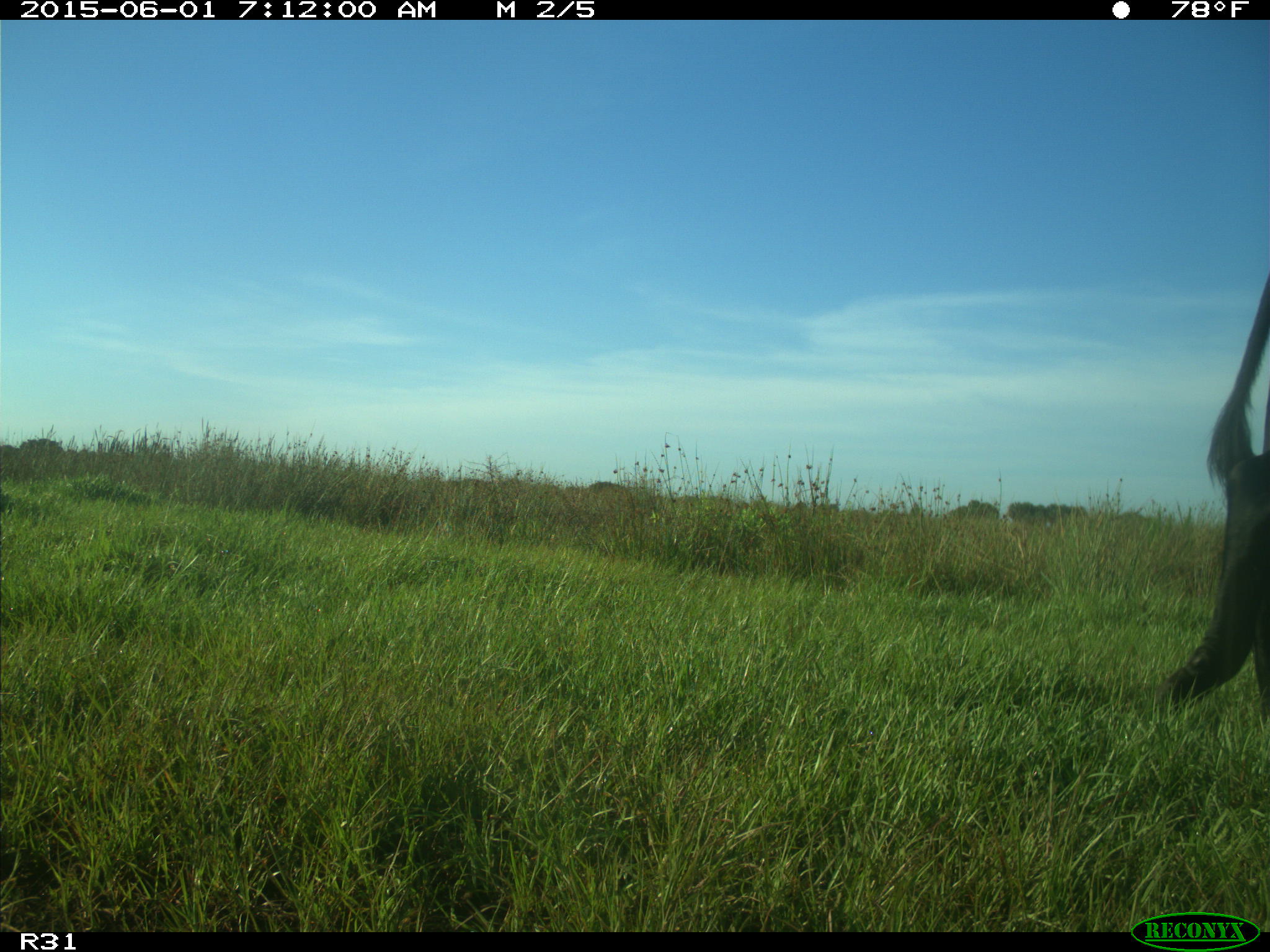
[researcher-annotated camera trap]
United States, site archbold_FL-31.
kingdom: Animalia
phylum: Chordata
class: Mammalia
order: Artiodactyla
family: Bovidae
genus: Bos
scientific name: Bos taurus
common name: domestic cow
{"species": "Bos taurus (domestic cow)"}